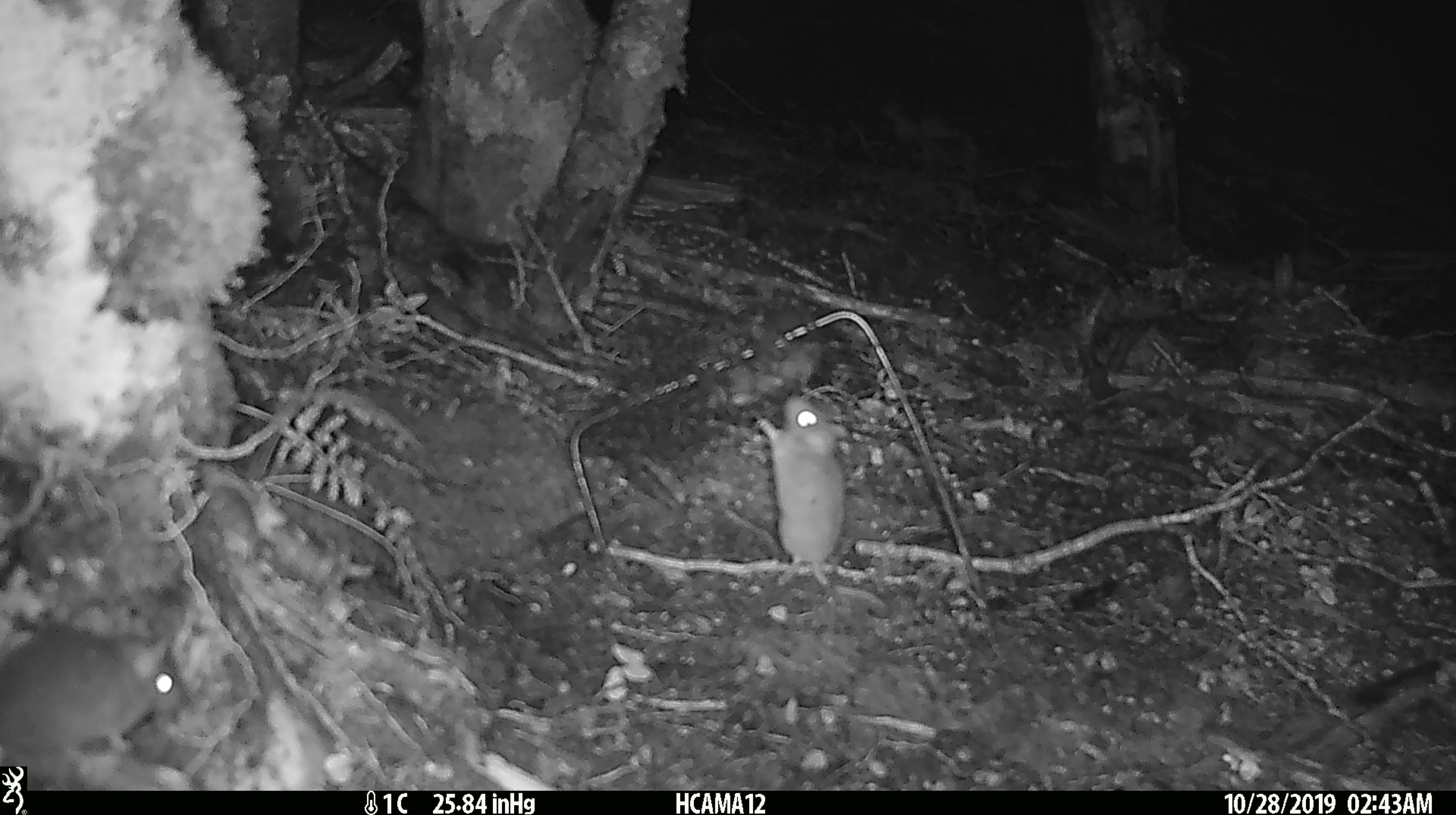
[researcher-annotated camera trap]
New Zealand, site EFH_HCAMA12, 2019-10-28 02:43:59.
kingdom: Animalia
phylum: Chordata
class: Mammalia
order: Rodentia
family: Muridae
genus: Mus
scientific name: Mus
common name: mouse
Mouse (Mus).